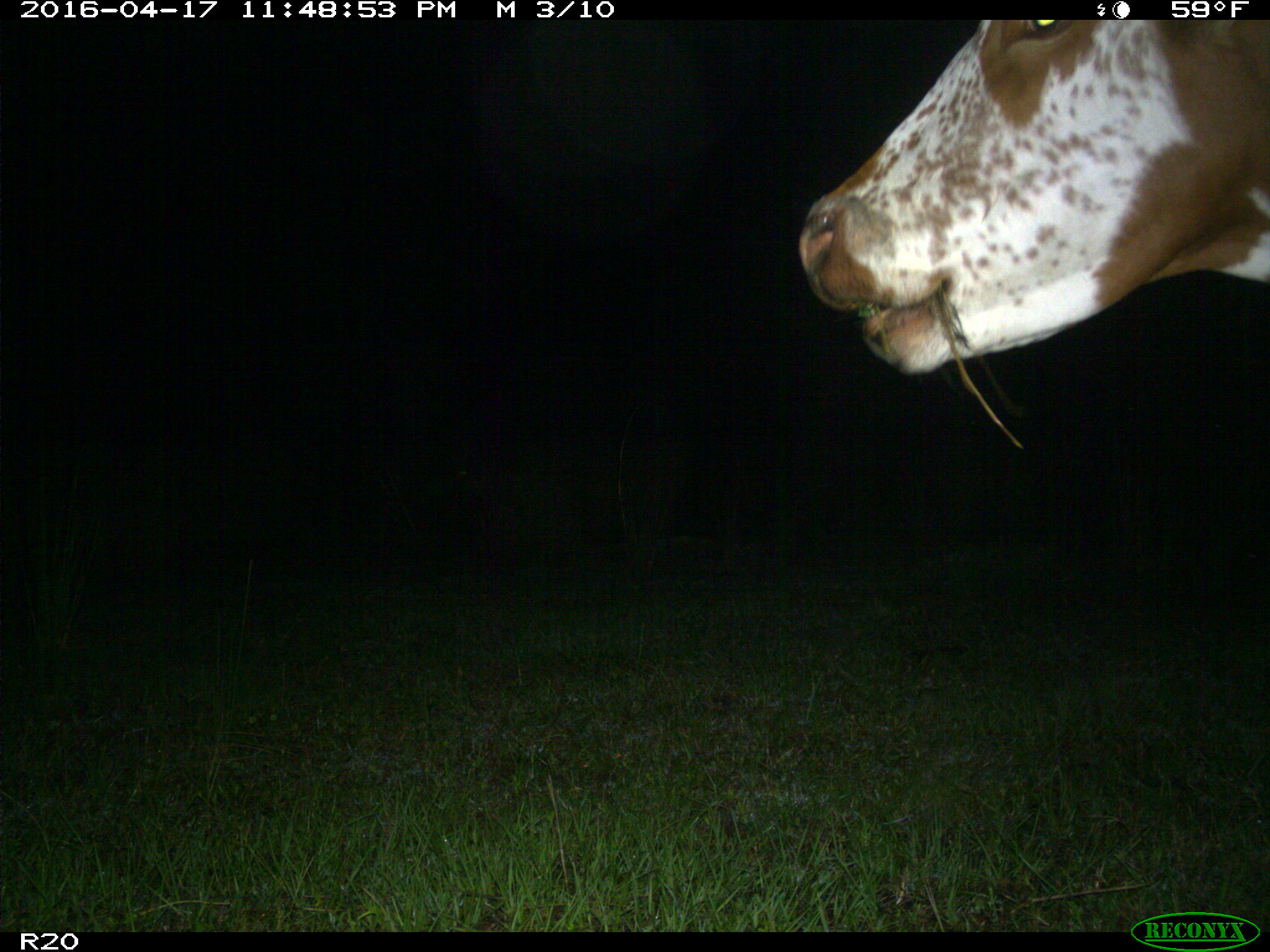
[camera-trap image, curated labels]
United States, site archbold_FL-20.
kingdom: Animalia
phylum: Chordata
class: Mammalia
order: Artiodactyla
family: Bovidae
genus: Bos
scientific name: Bos taurus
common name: domestic cow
Bos taurus (domestic cow).